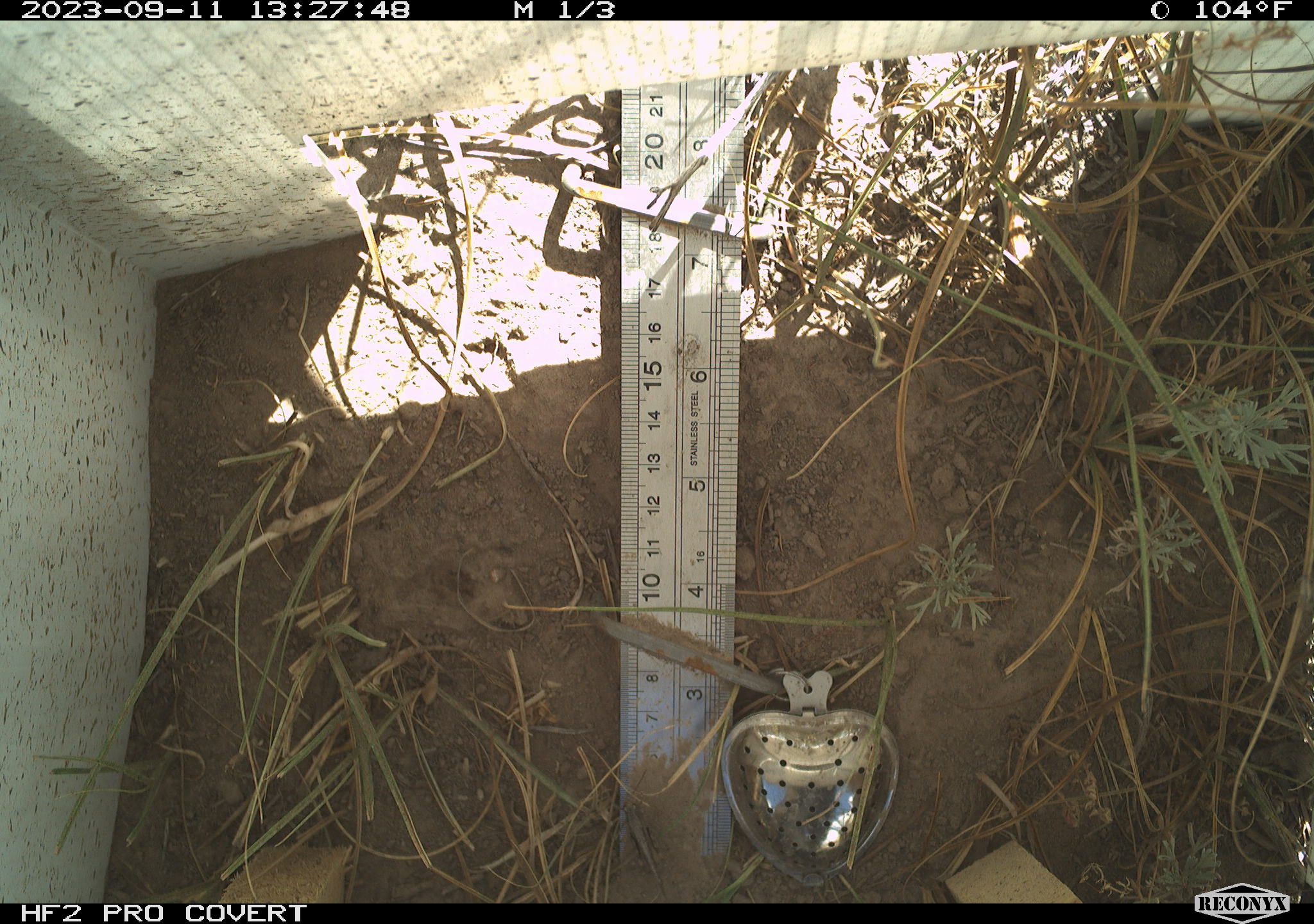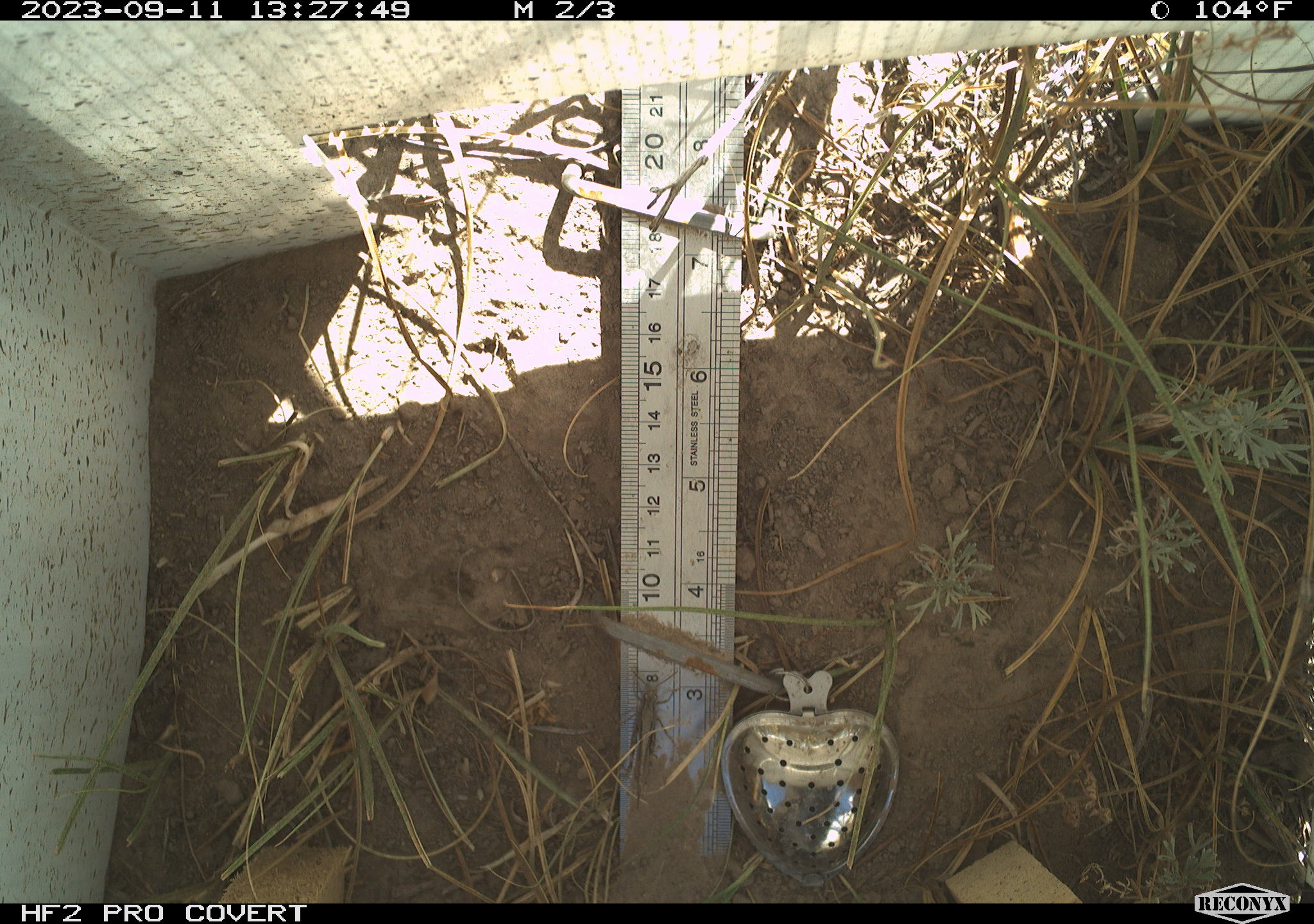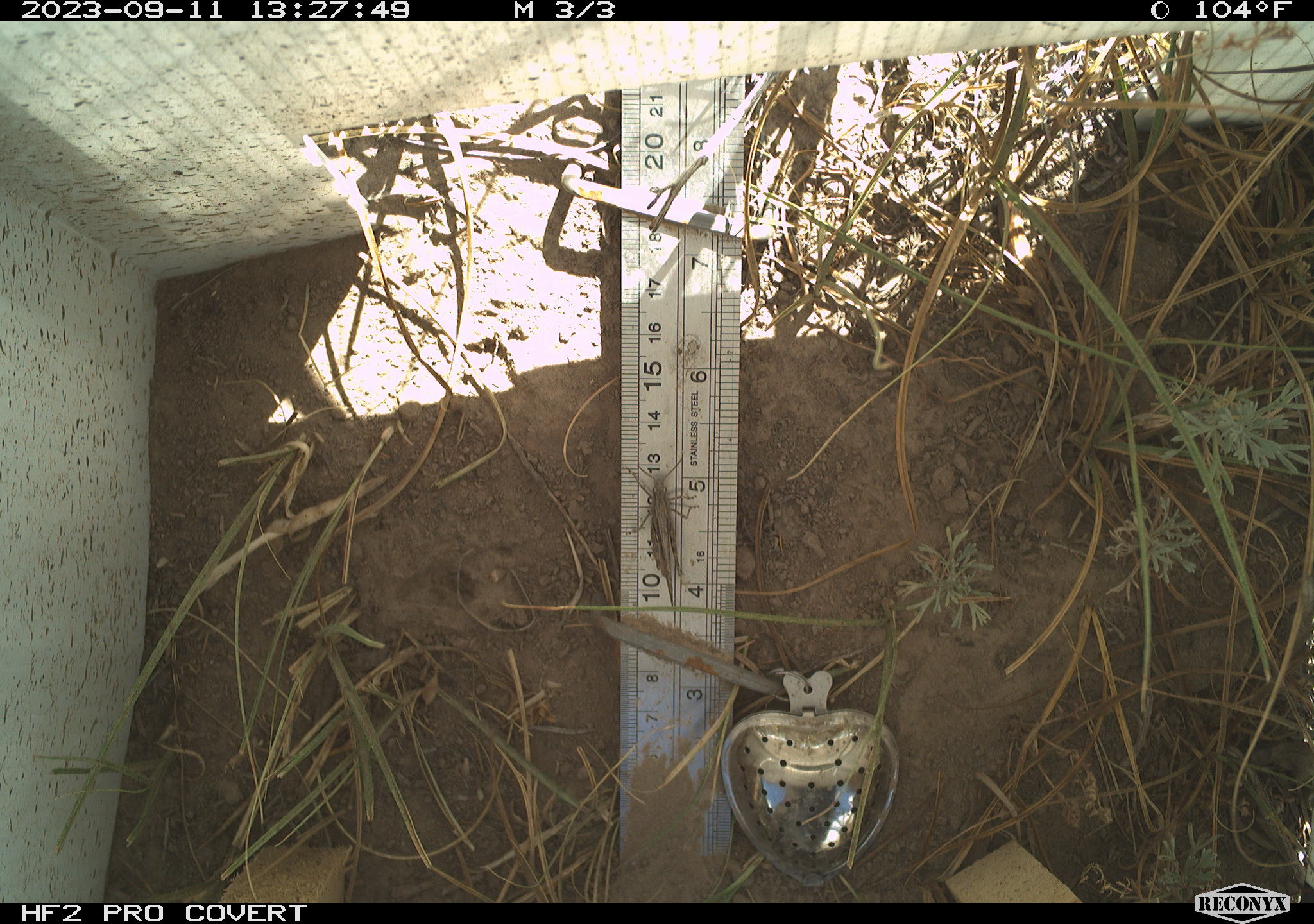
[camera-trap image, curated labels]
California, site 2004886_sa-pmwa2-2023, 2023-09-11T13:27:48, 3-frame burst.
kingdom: Animalia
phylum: Arthropoda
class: Insecta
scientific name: Insecta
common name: insect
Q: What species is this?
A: Insect (Insecta).